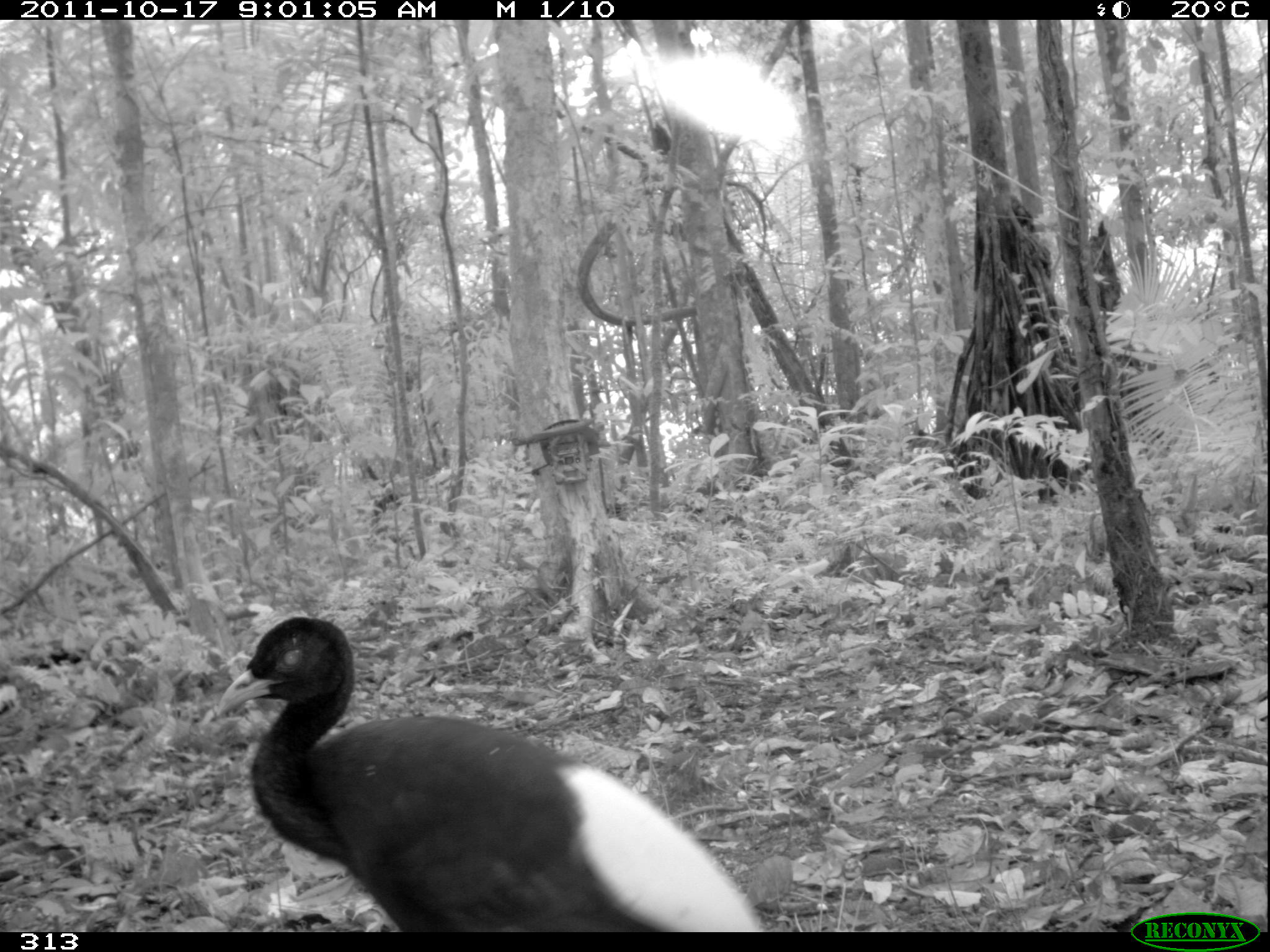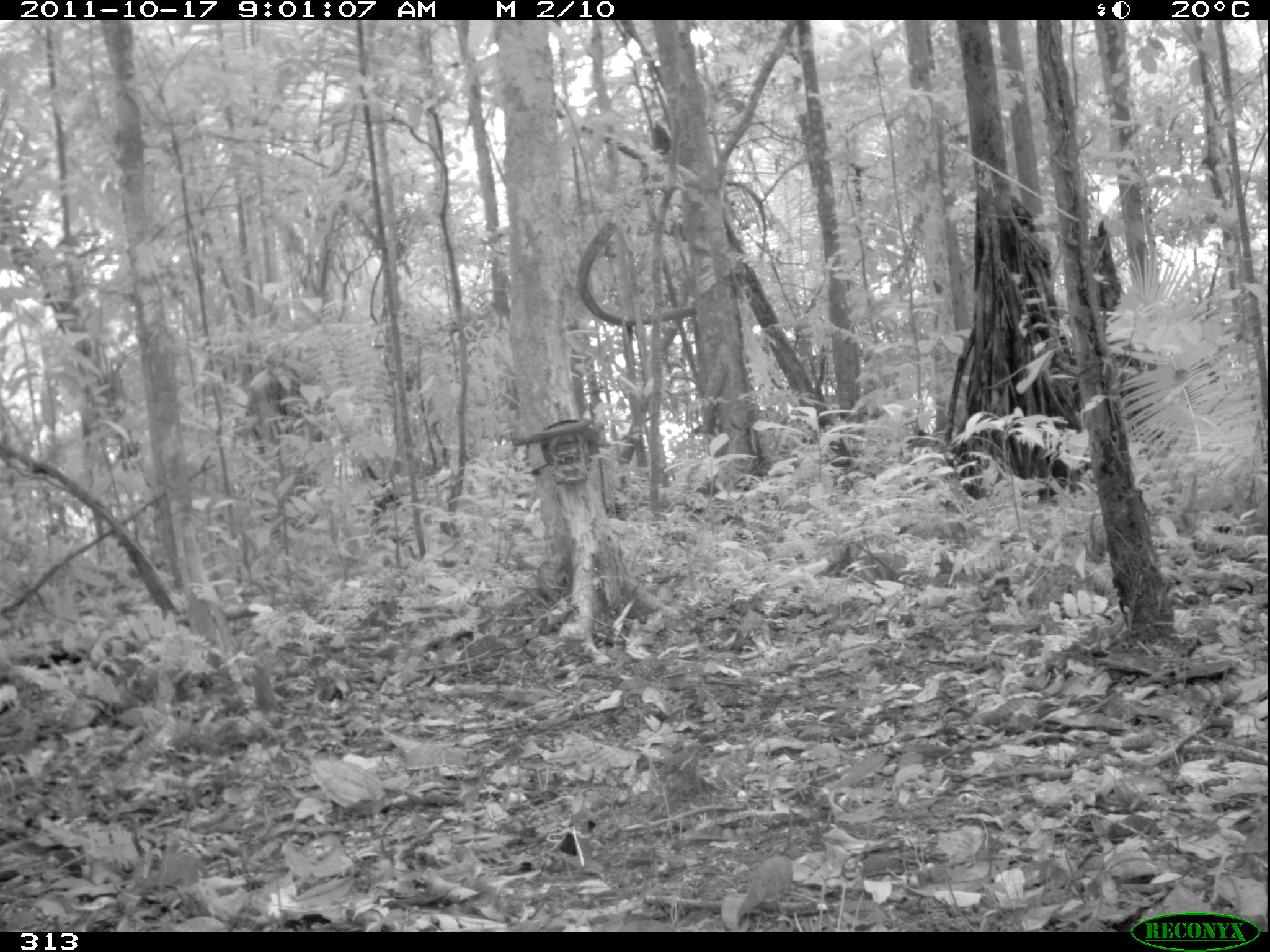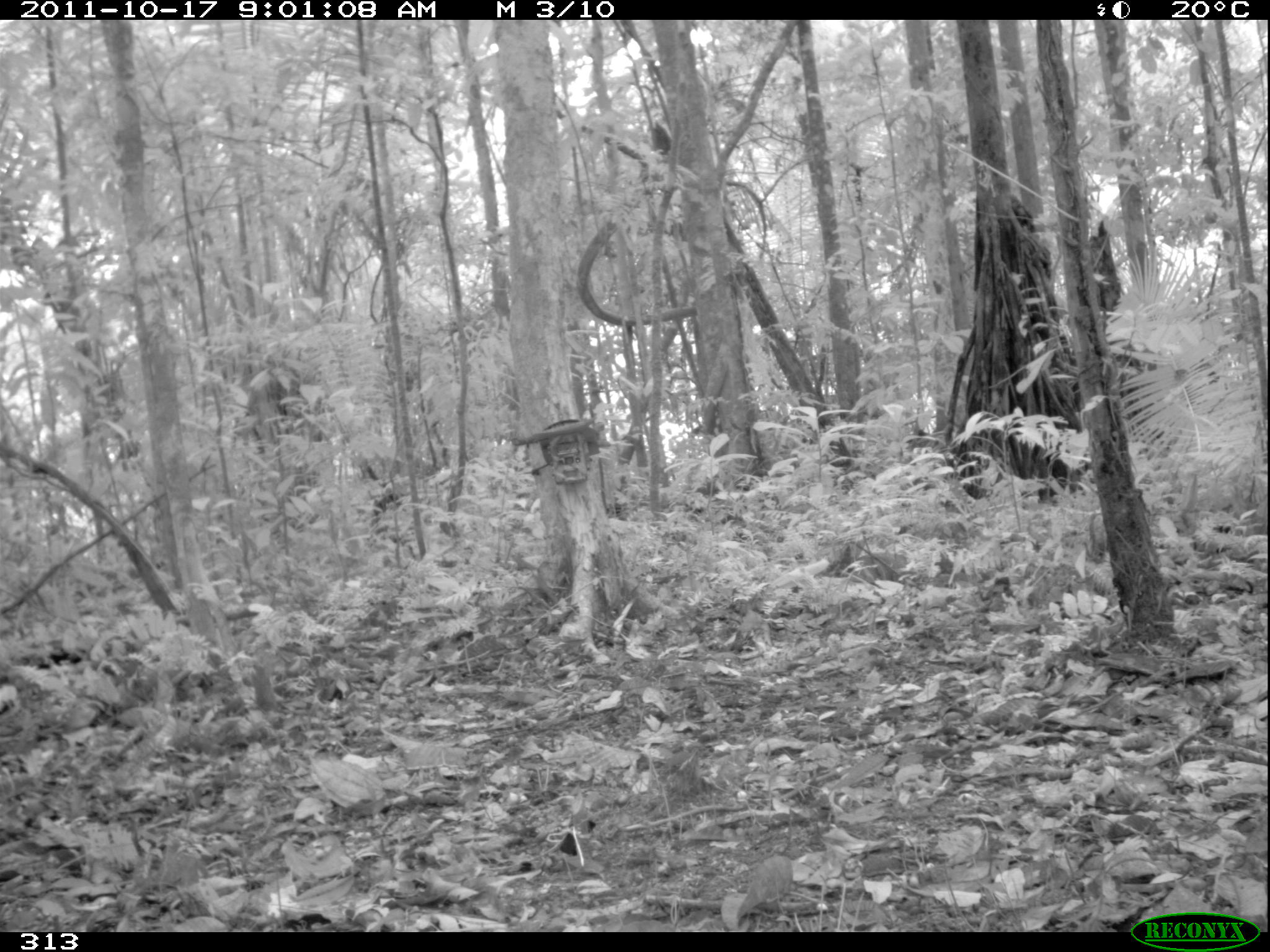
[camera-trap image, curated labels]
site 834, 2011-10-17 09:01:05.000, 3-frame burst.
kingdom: Animalia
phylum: Chordata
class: Aves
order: Gruiformes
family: Psophiidae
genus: Psophia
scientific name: Psophia leucoptera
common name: pale-winged trumpeter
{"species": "Psophia leucoptera (pale-winged trumpeter)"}